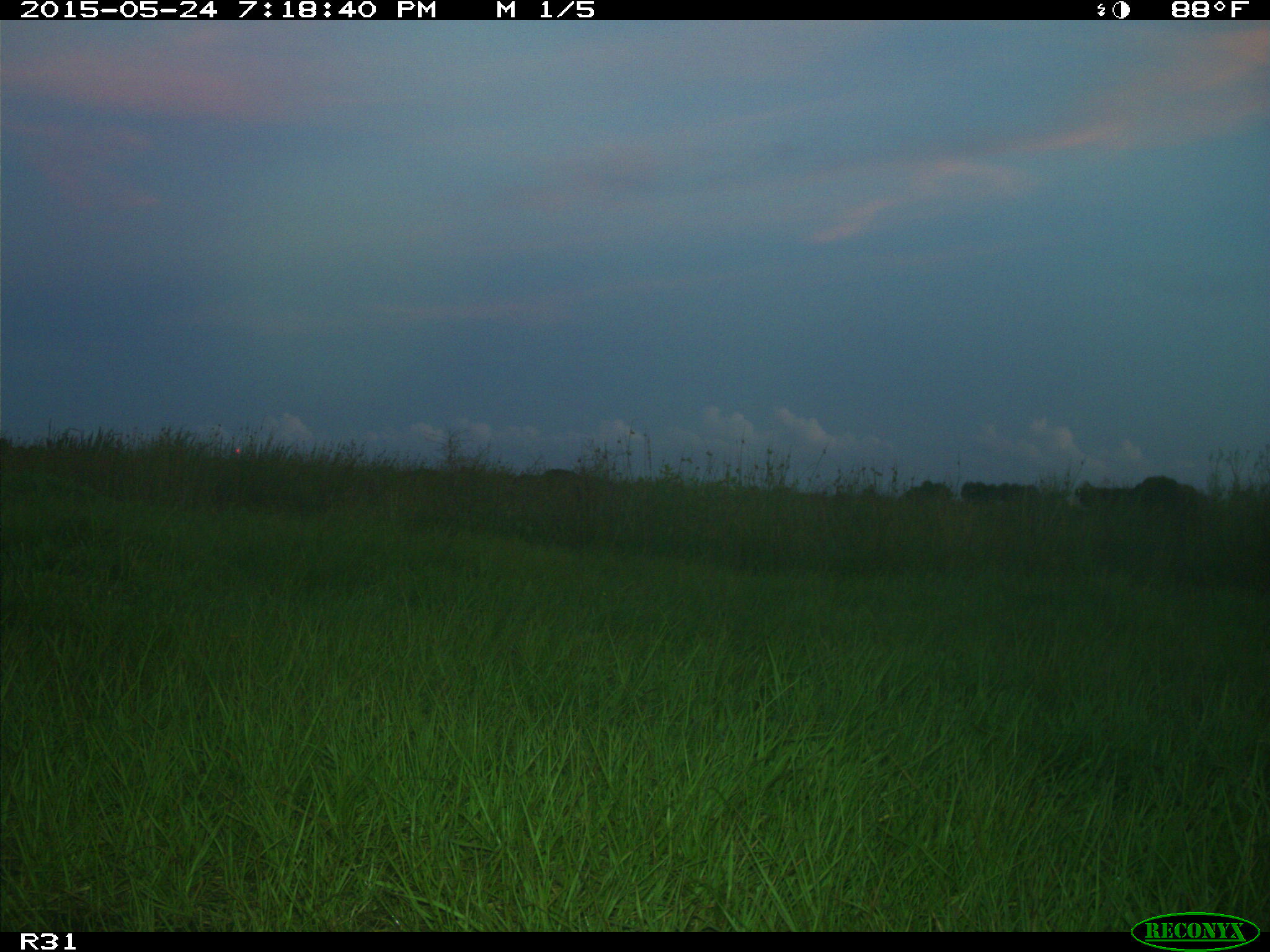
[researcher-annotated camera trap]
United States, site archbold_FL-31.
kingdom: Animalia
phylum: Chordata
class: Mammalia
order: Artiodactyla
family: Bovidae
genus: Bos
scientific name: Bos taurus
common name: domestic cow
Bos taurus (domestic cow).